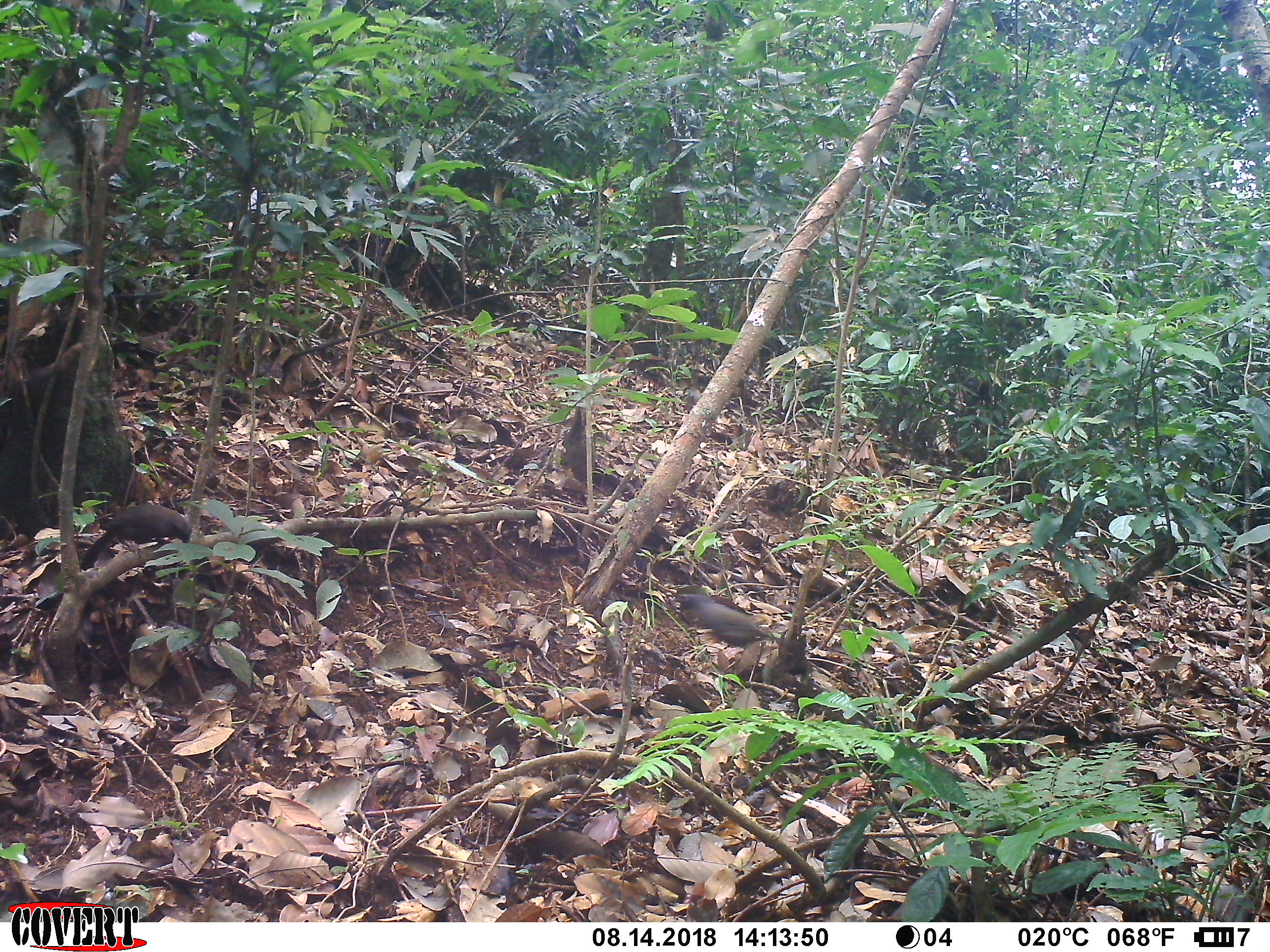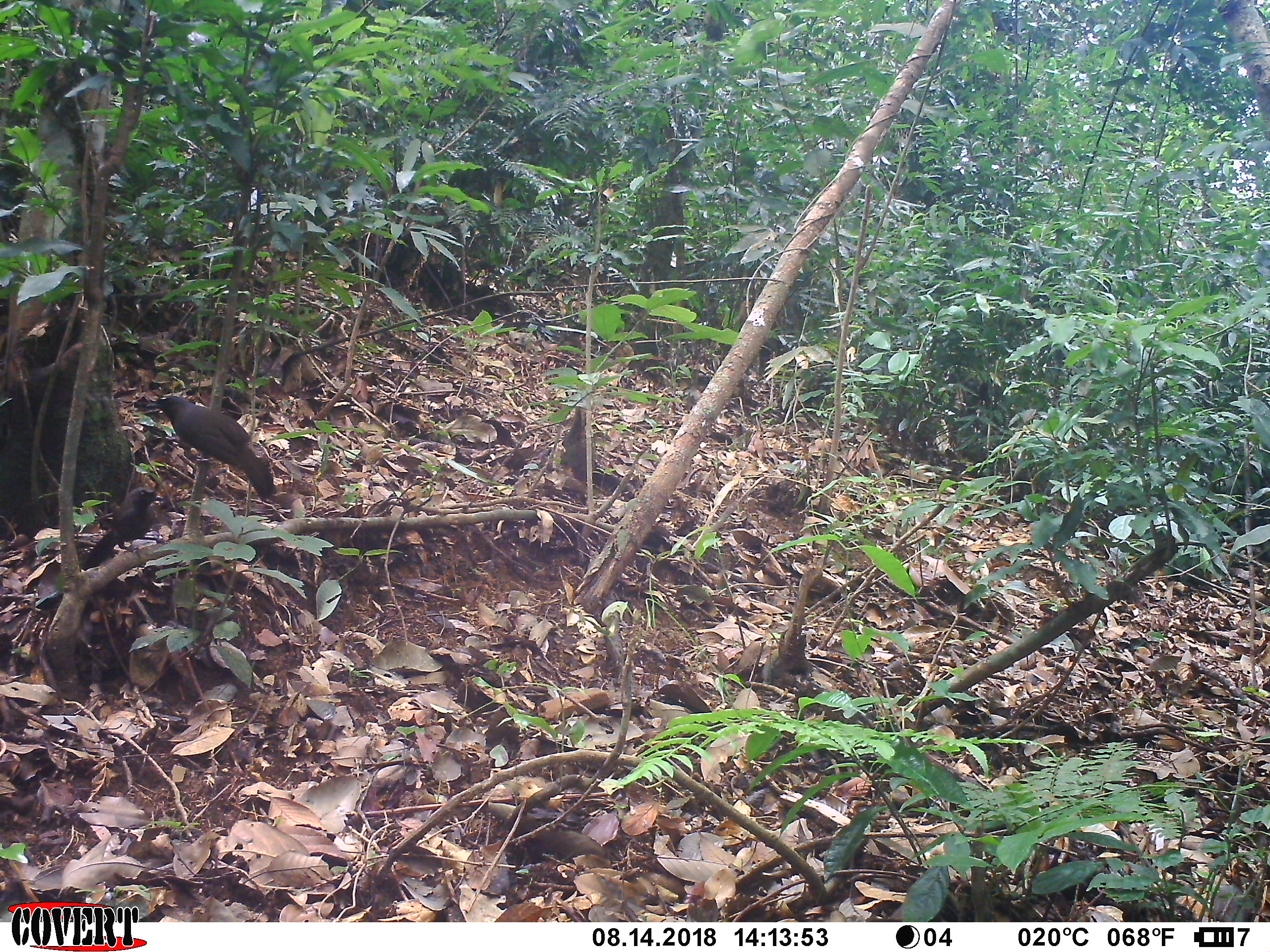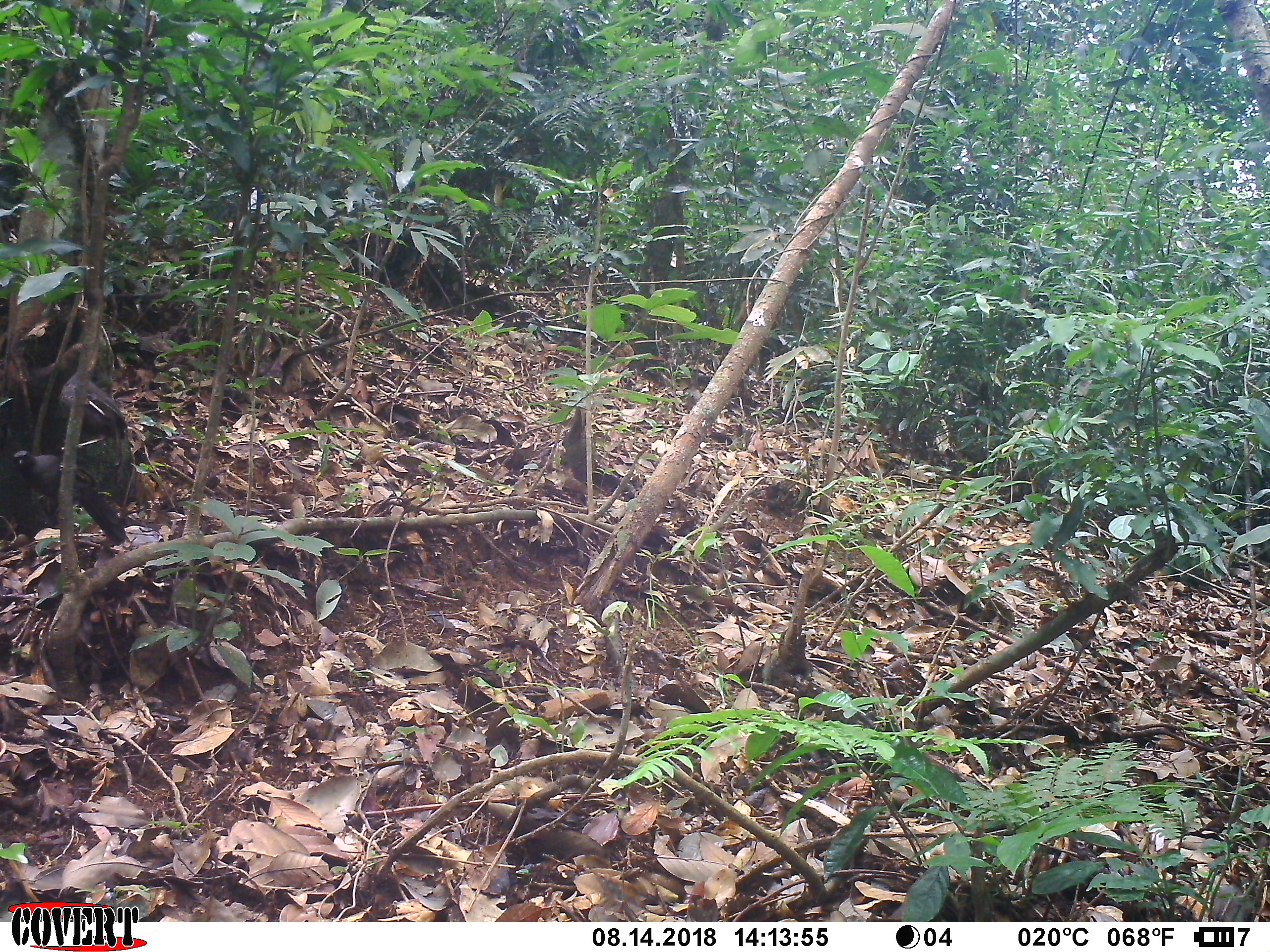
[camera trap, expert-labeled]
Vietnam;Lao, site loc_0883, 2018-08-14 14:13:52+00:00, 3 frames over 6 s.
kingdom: Animalia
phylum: Chordata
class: Aves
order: Passeriformes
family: Leiothrichidae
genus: Pterorhinus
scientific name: Pterorhinus chinensis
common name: black-throated laughingthrush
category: black throated laughingthrush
Black throated laughingthrush (black-throated laughingthrush) (Pterorhinus chinensis). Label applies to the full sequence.